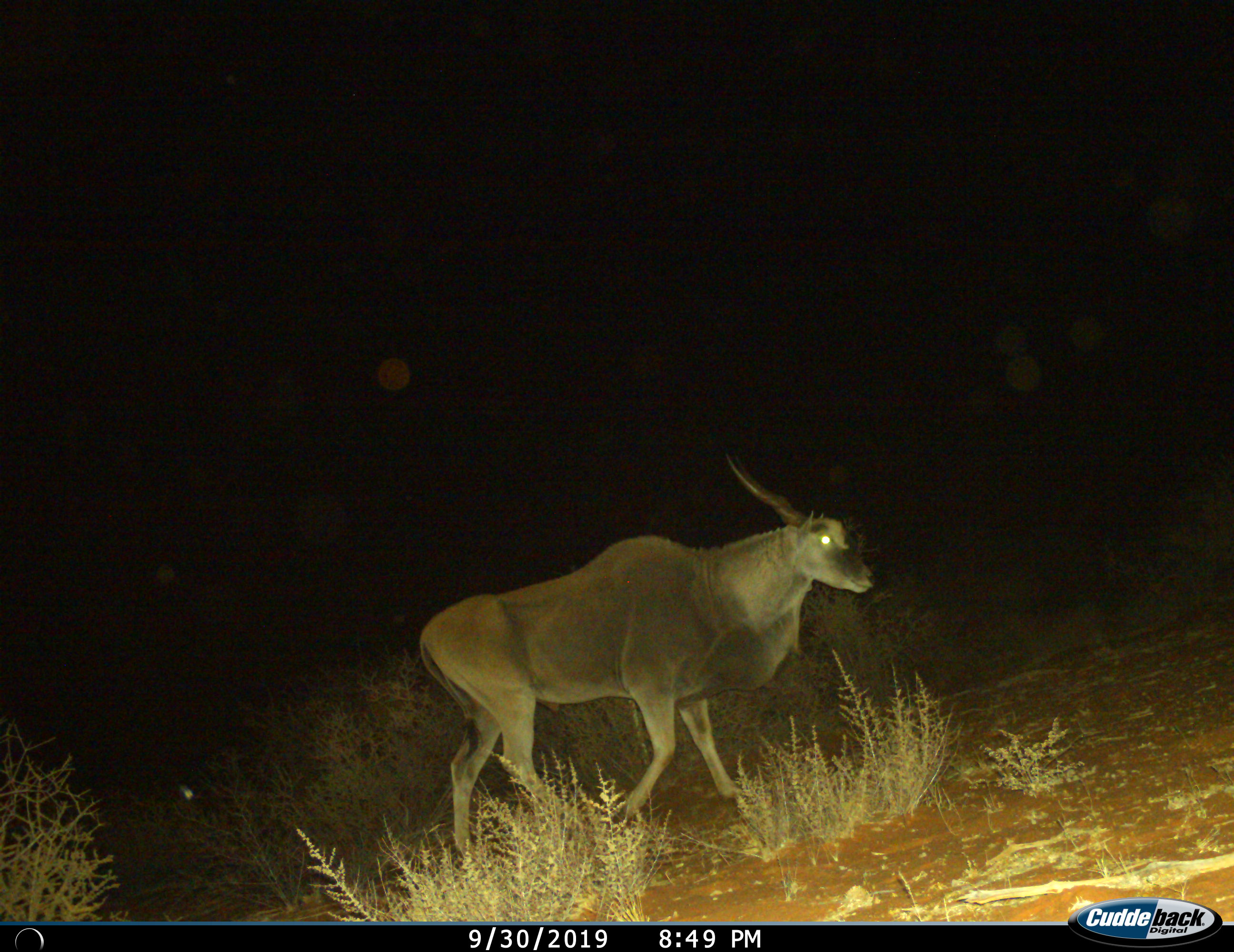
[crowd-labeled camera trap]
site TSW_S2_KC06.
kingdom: Animalia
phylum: Chordata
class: Mammalia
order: Artiodactyla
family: Bovidae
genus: Tragelaphus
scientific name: Tragelaphus oryx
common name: eland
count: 1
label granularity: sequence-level